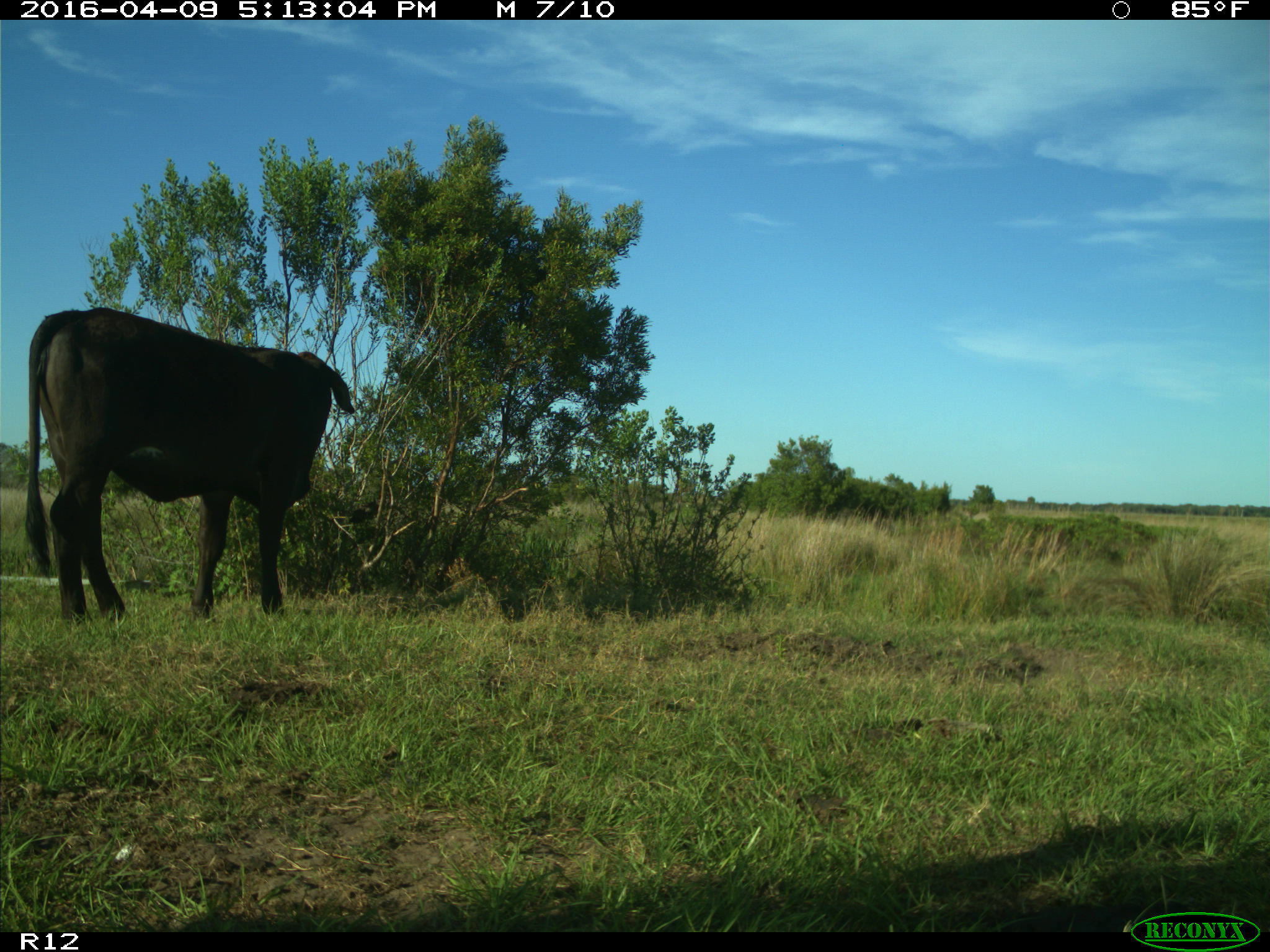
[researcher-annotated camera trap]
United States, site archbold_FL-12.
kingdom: Animalia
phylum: Chordata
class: Mammalia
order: Artiodactyla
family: Bovidae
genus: Bos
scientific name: Bos taurus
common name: domestic cow